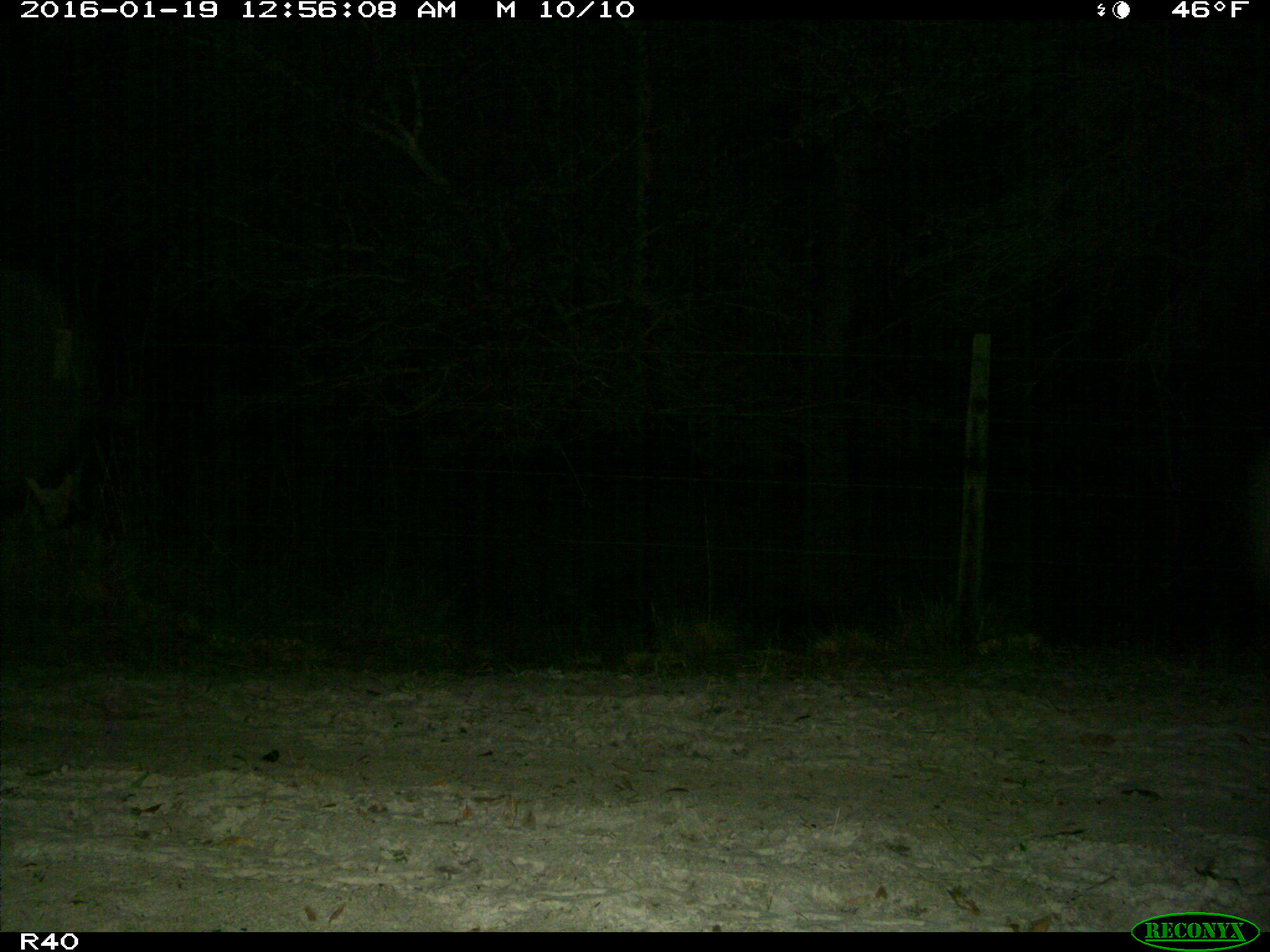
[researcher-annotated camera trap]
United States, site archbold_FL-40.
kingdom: Animalia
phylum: Chordata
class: Mammalia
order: Artiodactyla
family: Bovidae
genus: Bos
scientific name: Bos taurus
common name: domestic cow